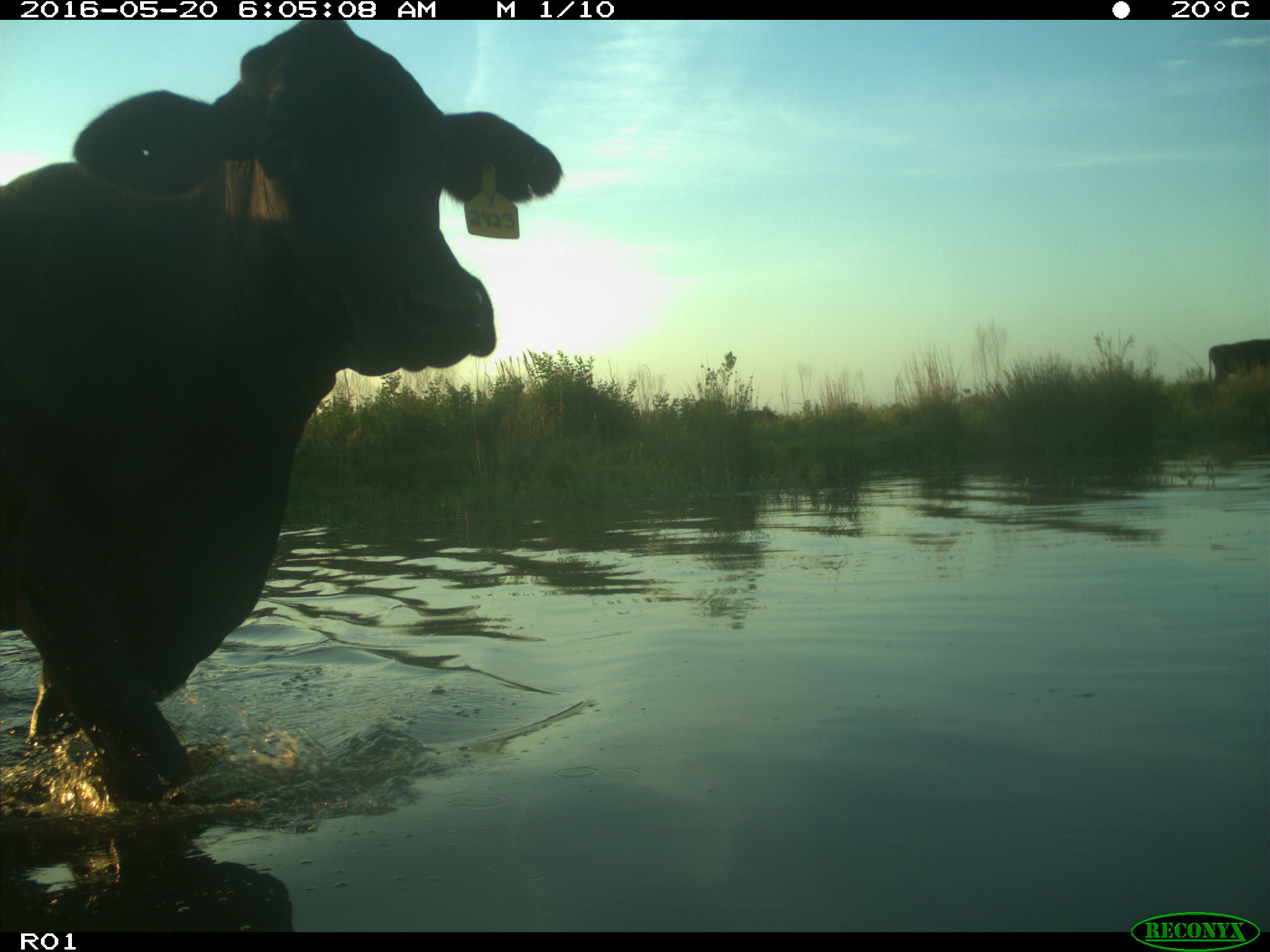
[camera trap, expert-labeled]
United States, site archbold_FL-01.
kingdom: Animalia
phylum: Chordata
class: Mammalia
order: Artiodactyla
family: Bovidae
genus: Bos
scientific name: Bos taurus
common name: domestic cow